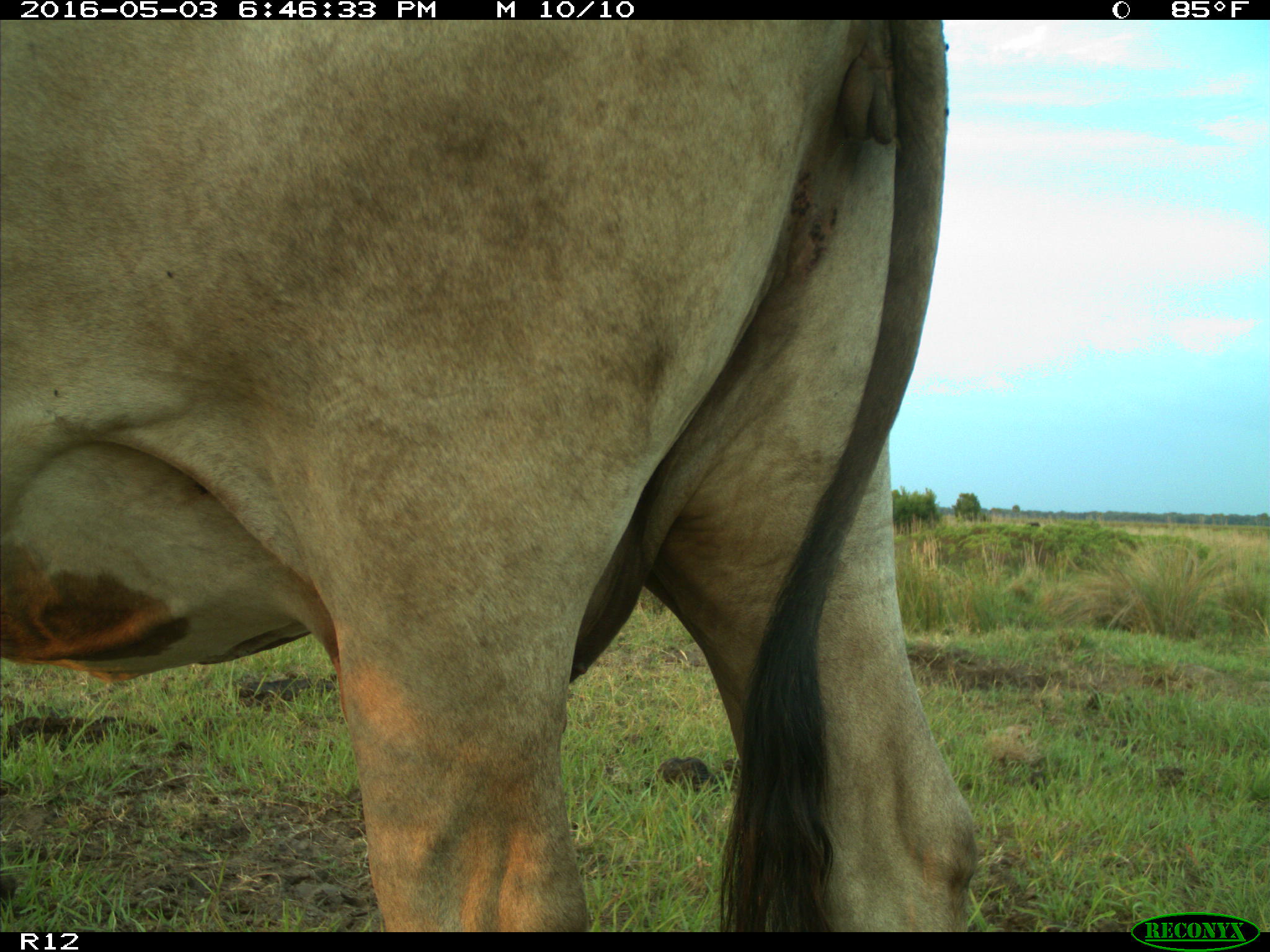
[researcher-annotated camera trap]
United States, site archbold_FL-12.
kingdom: Animalia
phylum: Chordata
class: Mammalia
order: Artiodactyla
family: Bovidae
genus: Bos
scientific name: Bos taurus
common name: domestic cow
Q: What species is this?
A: Bos taurus (domestic cow).